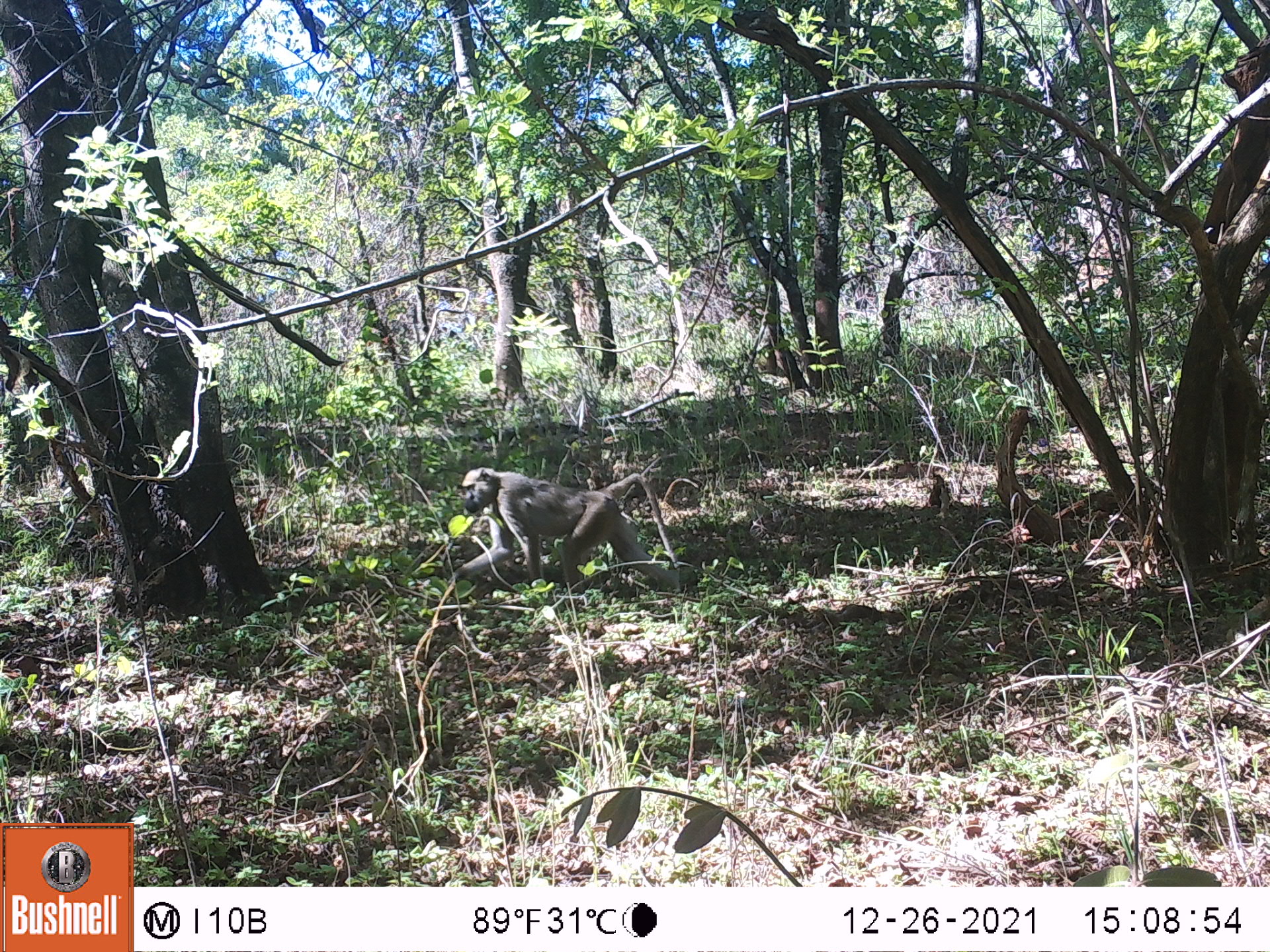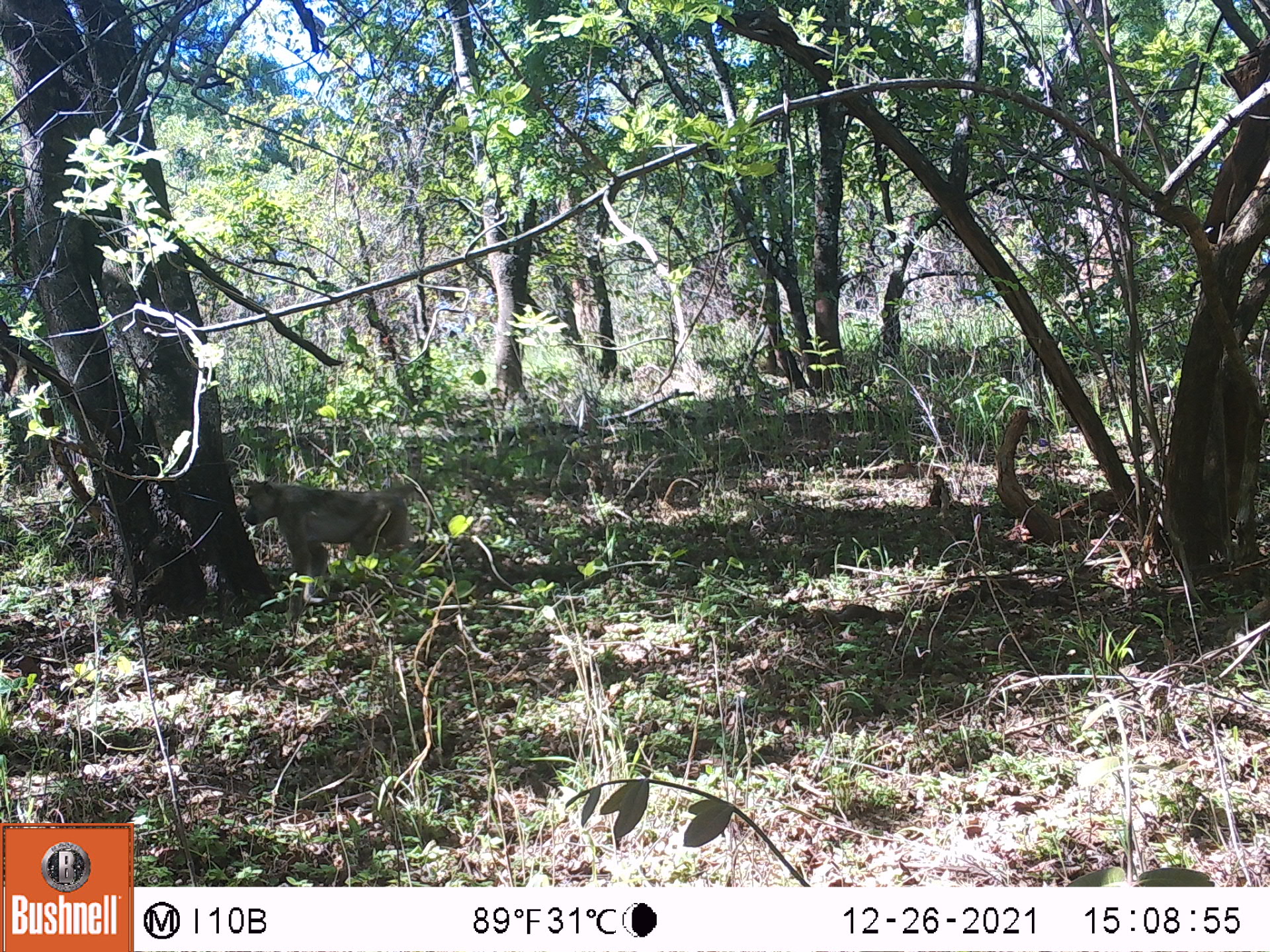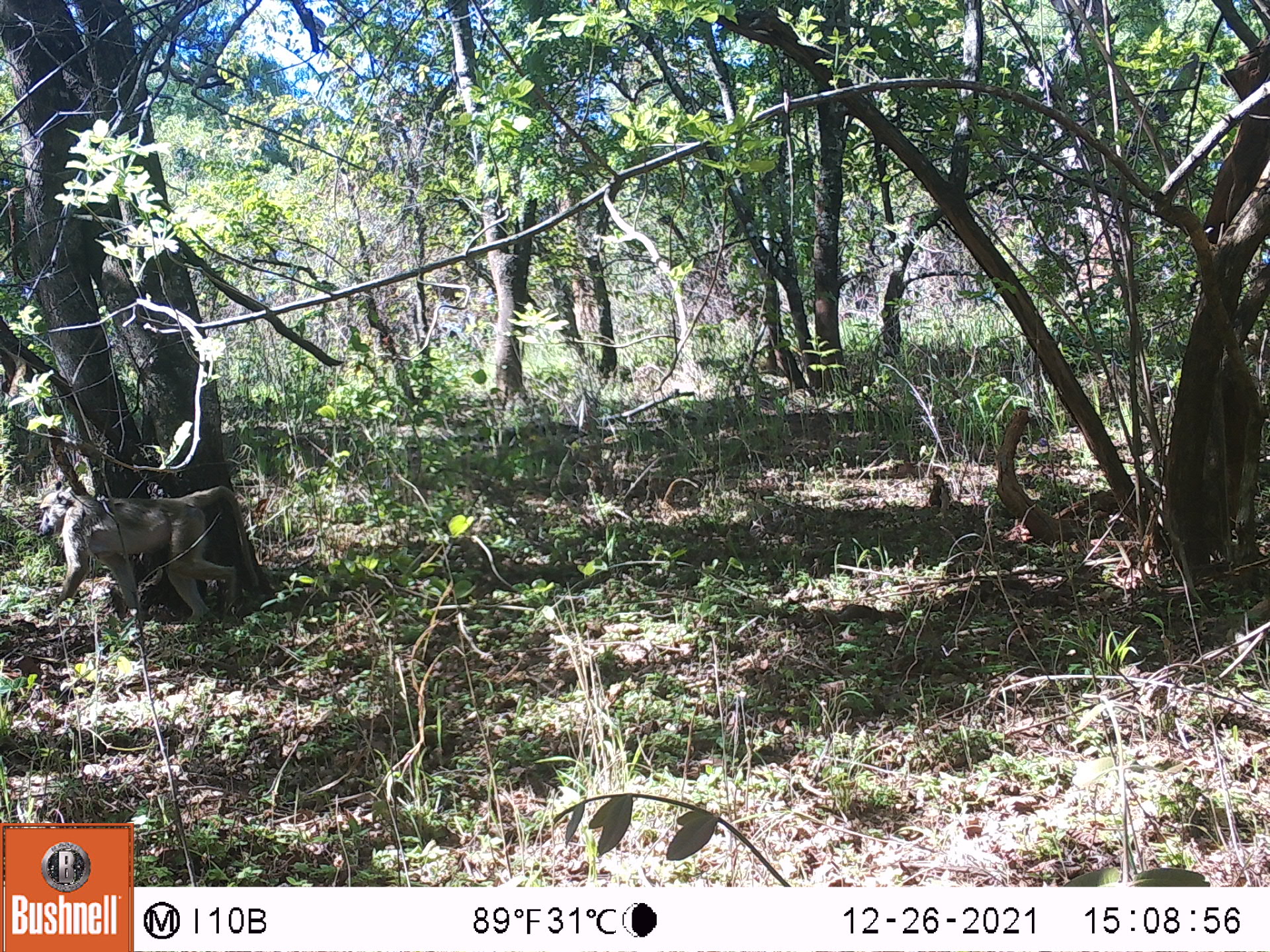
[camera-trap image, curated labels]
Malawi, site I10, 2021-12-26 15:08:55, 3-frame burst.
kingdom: Animalia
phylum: Chordata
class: Mammalia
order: Primates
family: Cercopithecidae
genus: Papio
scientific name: Papio cynocephalus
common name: yellow baboon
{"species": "yellow baboon (Papio cynocephalus)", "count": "1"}